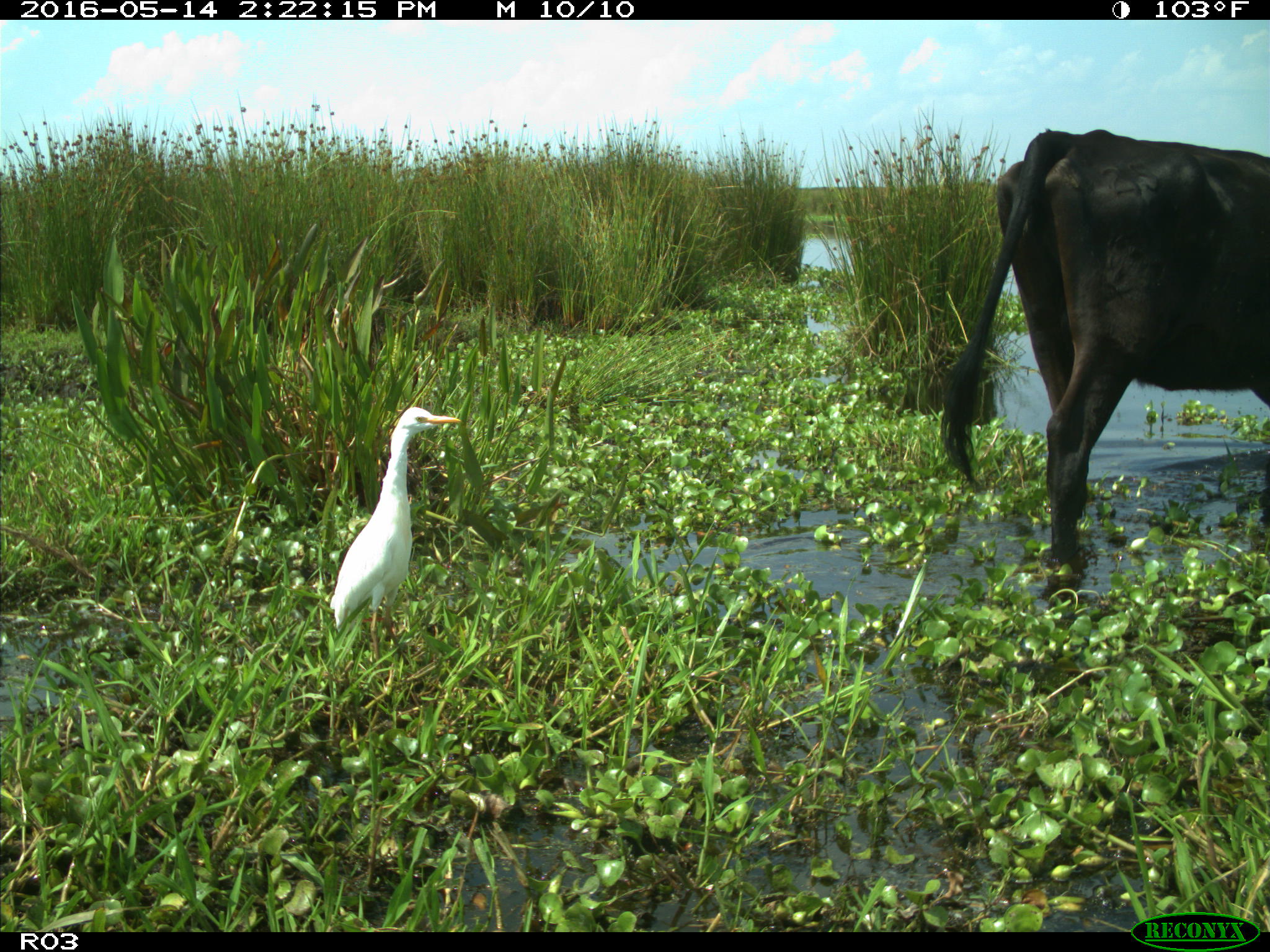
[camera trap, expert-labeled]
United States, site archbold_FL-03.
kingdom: Animalia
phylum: Chordata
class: Mammalia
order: Artiodactyla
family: Bovidae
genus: Bos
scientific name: Bos taurus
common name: domestic cow